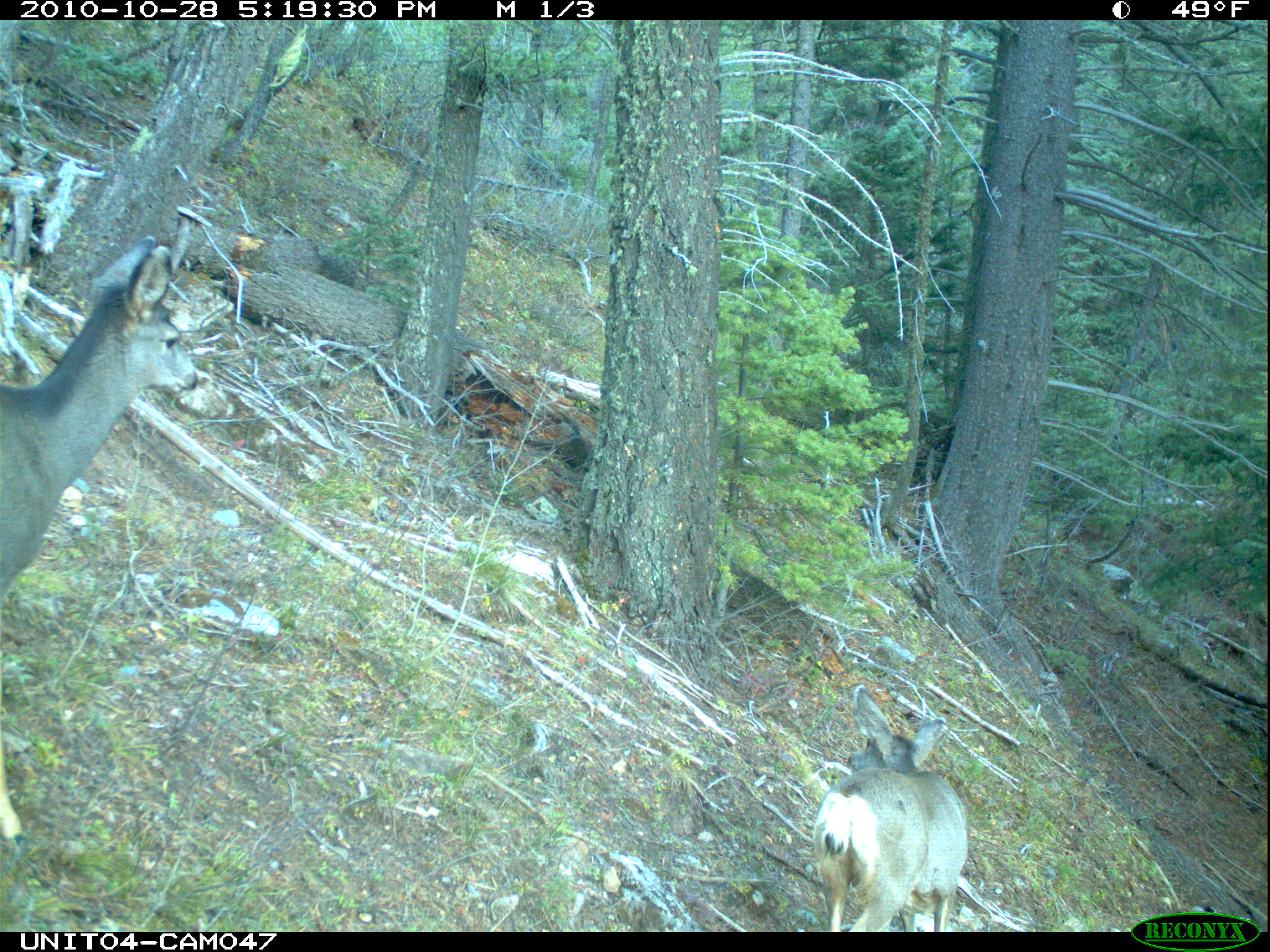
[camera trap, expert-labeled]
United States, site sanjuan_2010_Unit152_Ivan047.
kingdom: Animalia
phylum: Chordata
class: Mammalia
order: Artiodactyla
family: Cervidae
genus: Odocoileus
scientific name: Odocoileus hemionus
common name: mule deer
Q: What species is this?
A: Odocoileus hemionus (mule deer).